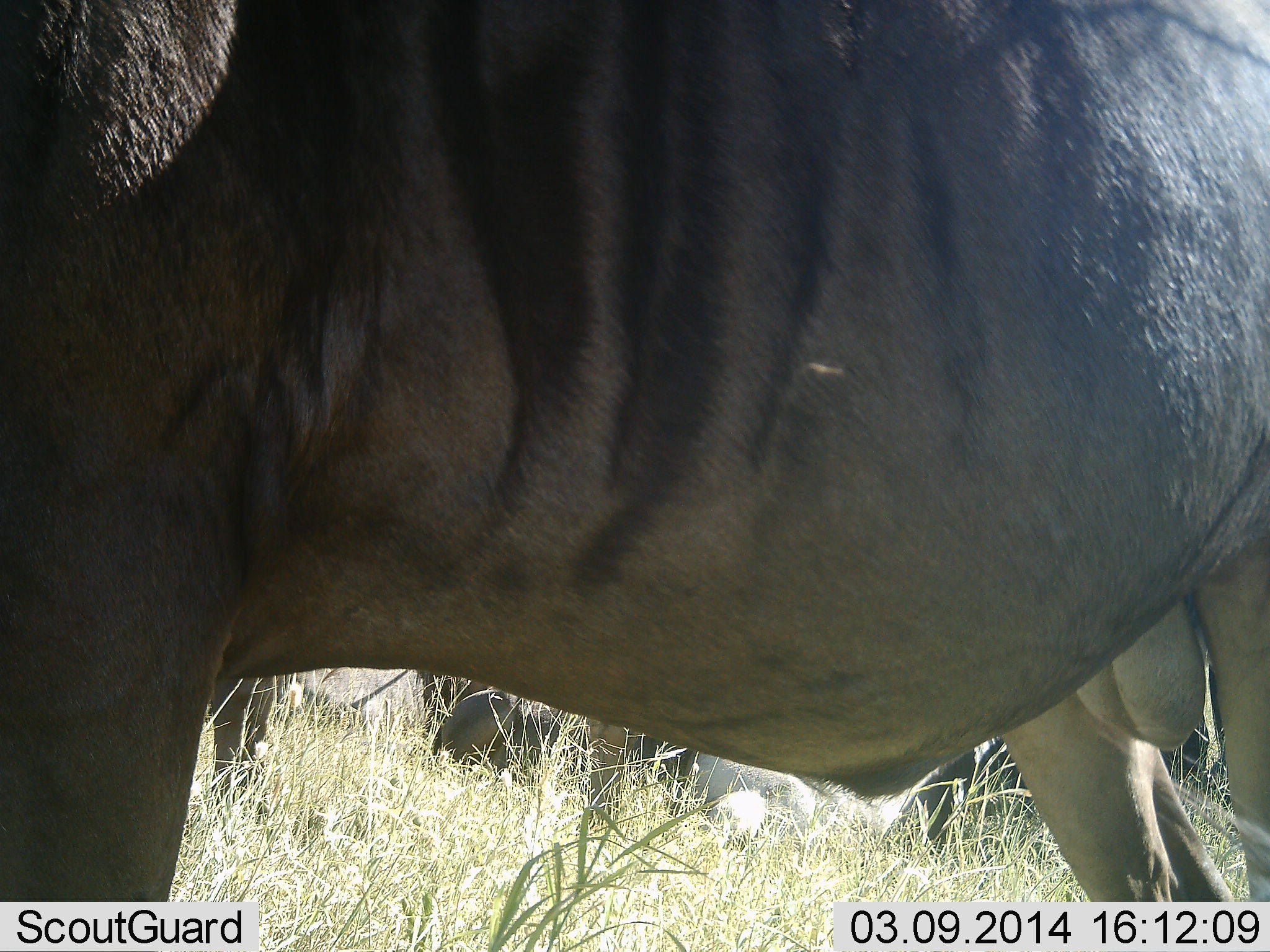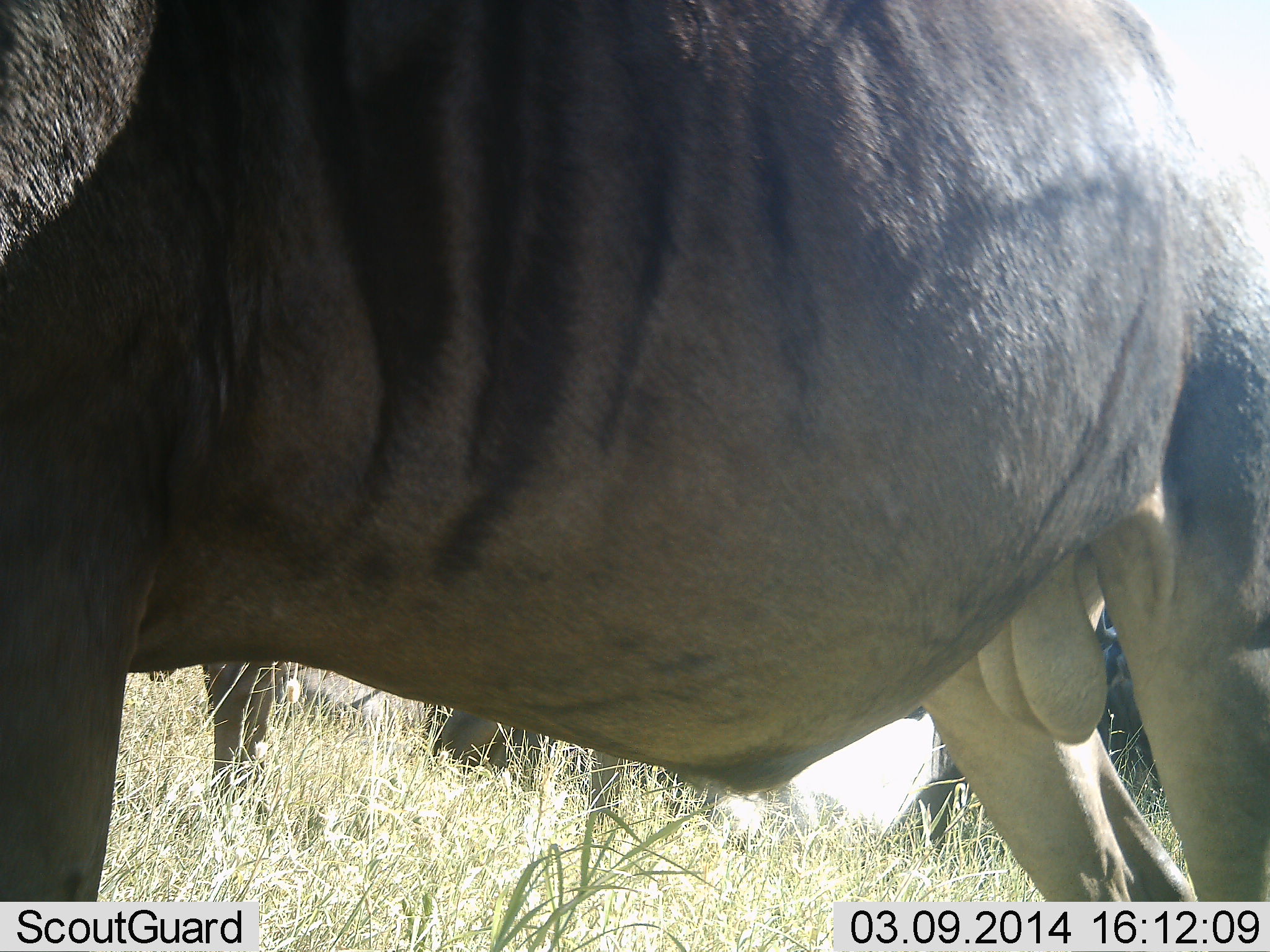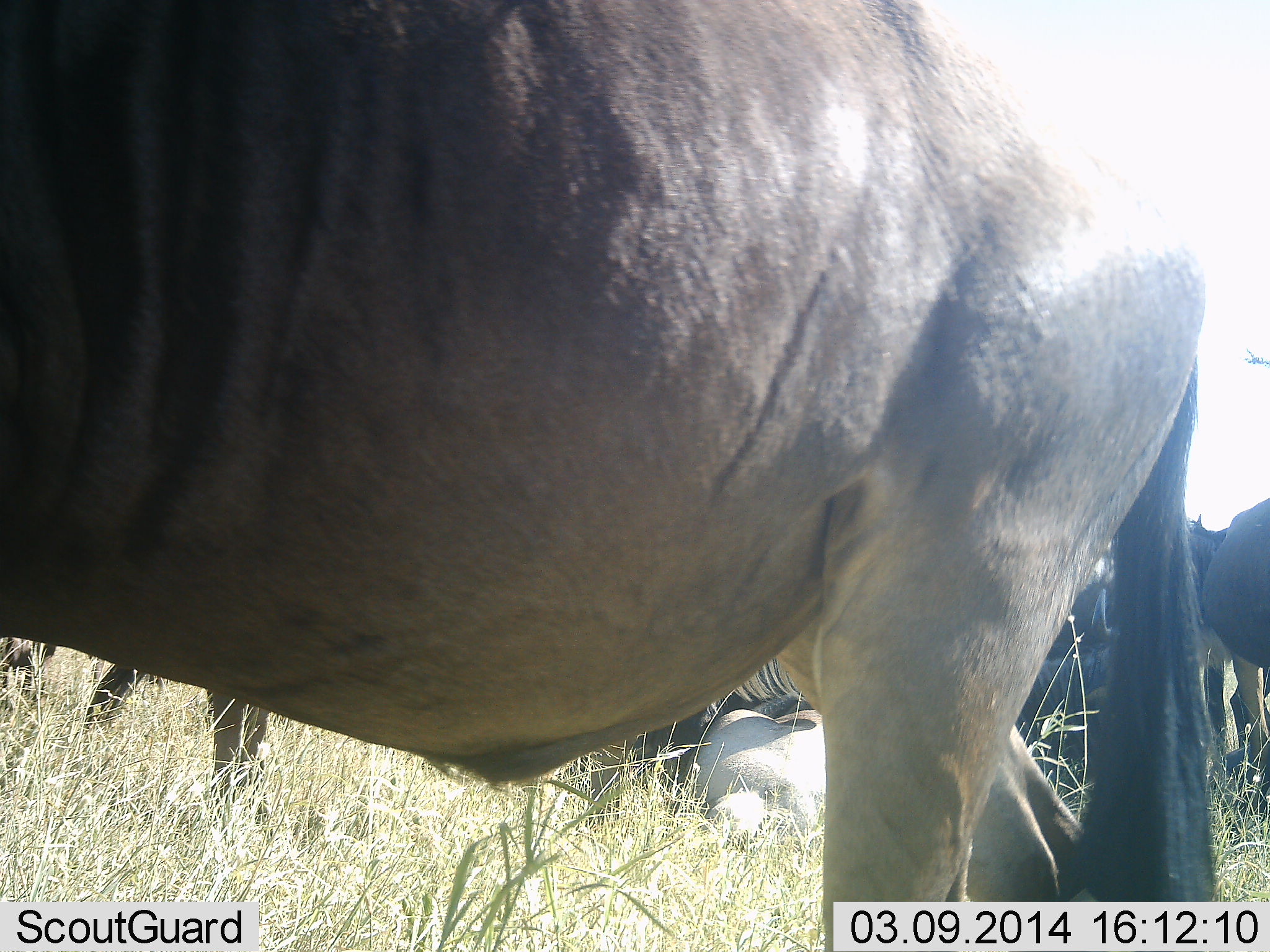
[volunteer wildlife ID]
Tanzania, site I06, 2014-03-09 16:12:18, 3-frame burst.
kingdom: Animalia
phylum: Chordata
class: Mammalia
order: Artiodactyla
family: Bovidae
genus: Connochaetes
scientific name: Connochaetes taurinus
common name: blue wildebeest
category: wildebeest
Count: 6.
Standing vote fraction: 64%.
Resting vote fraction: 50%.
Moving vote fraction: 57%.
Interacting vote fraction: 7%.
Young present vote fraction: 0%.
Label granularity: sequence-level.